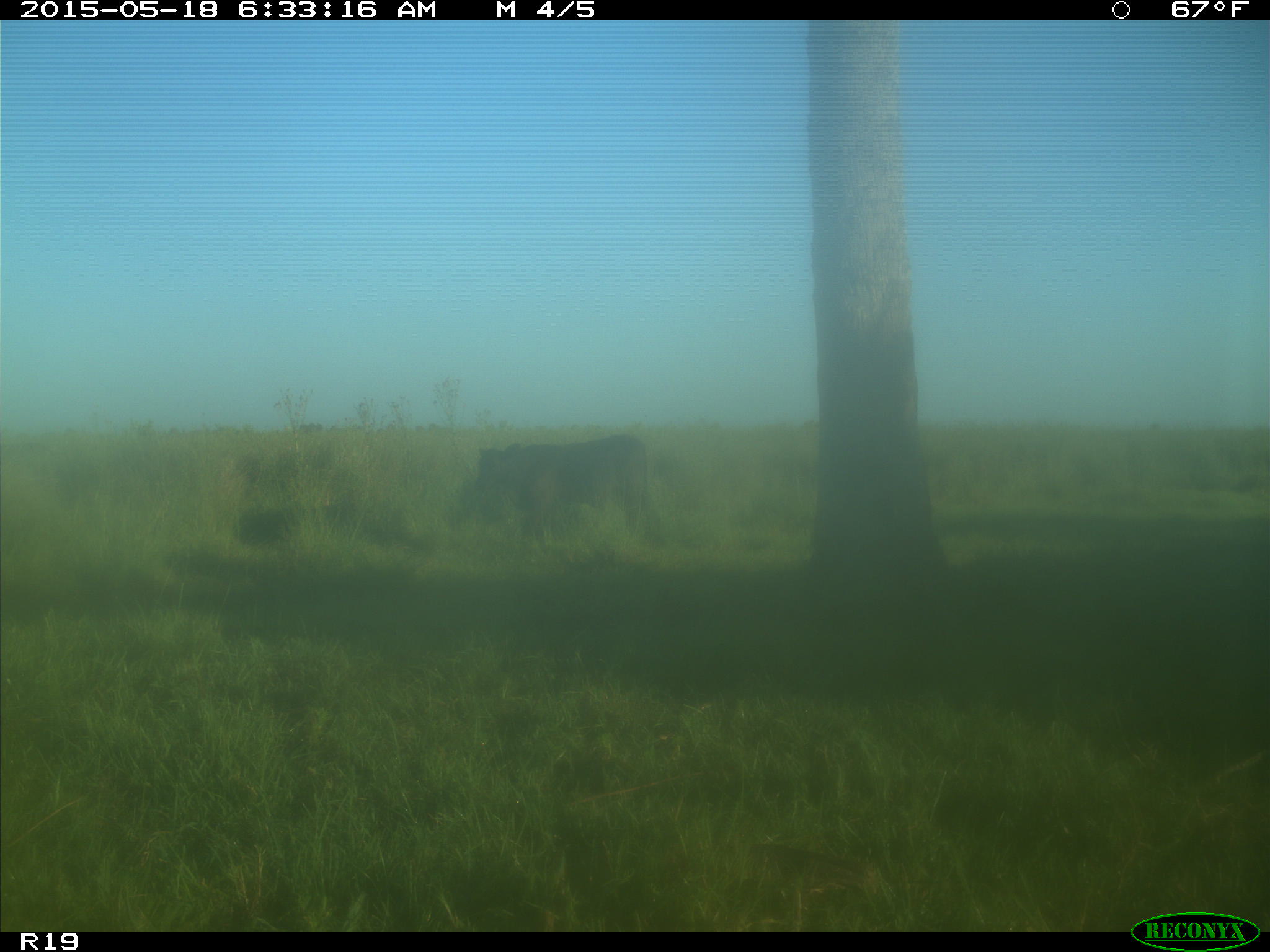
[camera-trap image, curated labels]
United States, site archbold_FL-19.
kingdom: Animalia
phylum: Chordata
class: Mammalia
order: Artiodactyla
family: Bovidae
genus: Bos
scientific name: Bos taurus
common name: domestic cow